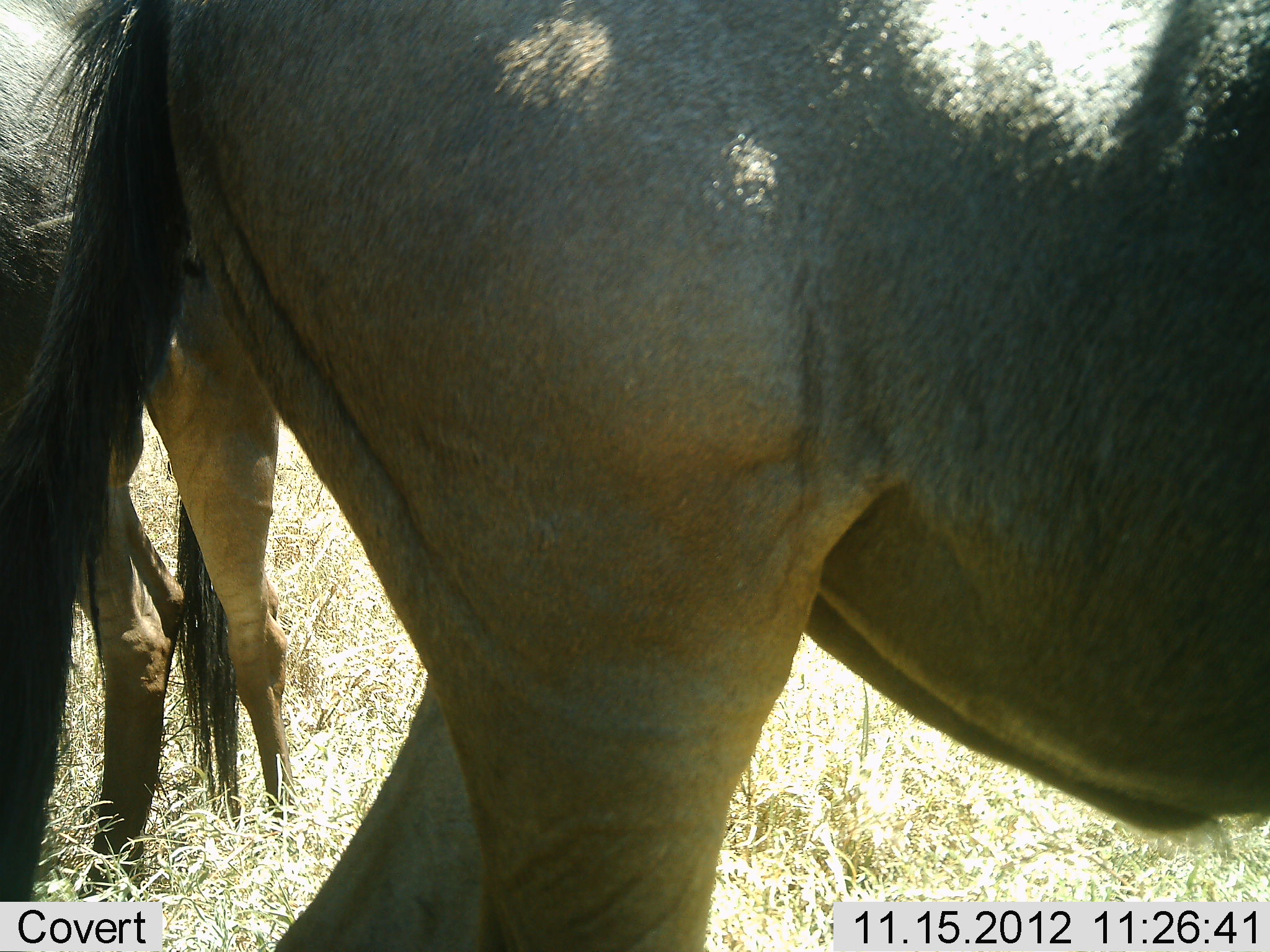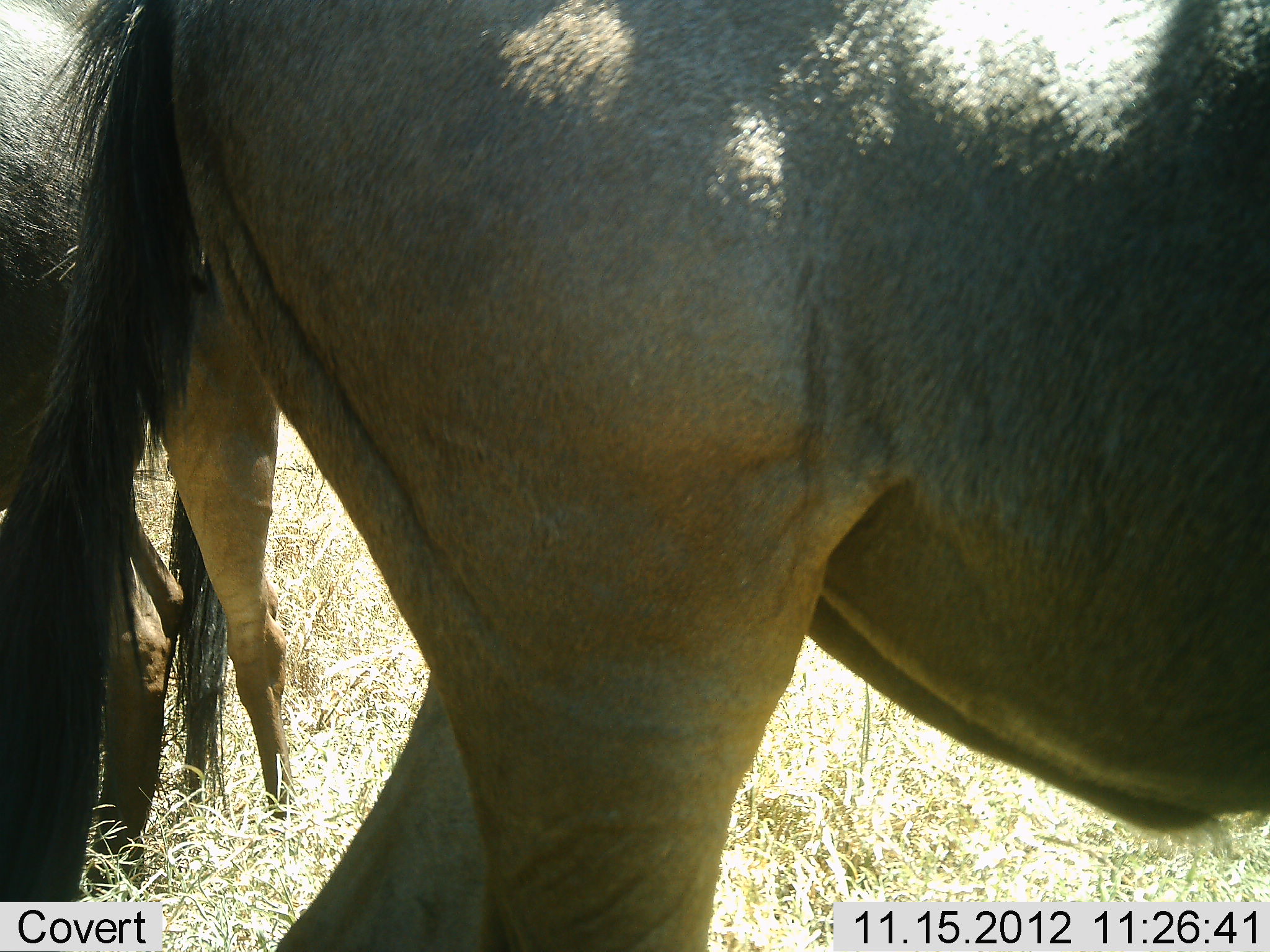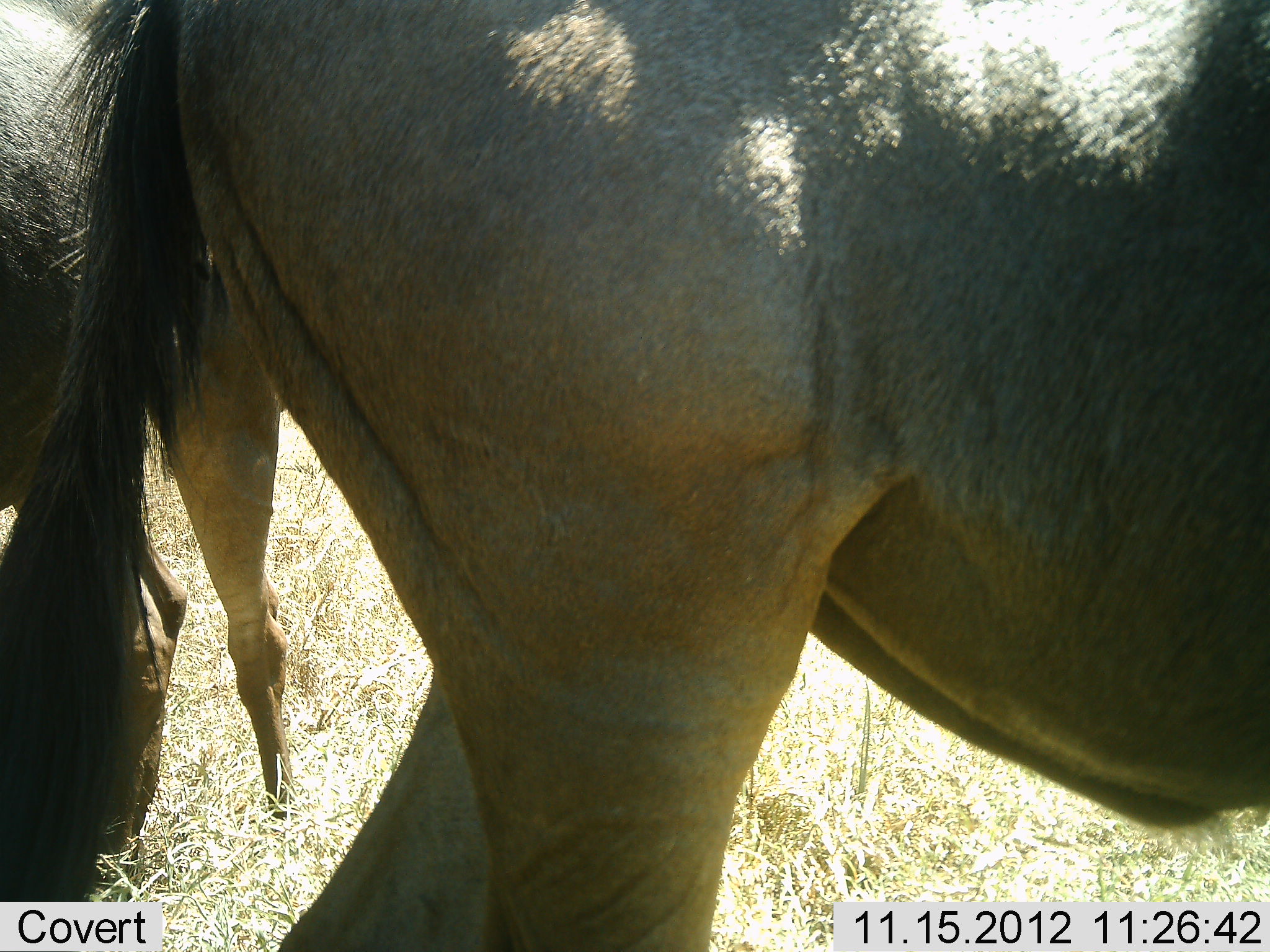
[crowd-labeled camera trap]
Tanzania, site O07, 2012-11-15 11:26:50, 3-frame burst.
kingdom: Animalia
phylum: Chordata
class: Mammalia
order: Artiodactyla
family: Bovidae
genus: Connochaetes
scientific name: Connochaetes taurinus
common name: blue wildebeest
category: wildebeest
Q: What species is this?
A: Wildebeest (blue wildebeest) (Connochaetes taurinus).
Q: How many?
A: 2.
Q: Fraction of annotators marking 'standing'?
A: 100%.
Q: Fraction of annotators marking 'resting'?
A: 0%.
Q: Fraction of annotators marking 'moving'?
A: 10%.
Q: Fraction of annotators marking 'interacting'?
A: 0%.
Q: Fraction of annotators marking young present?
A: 0%.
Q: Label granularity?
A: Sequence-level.